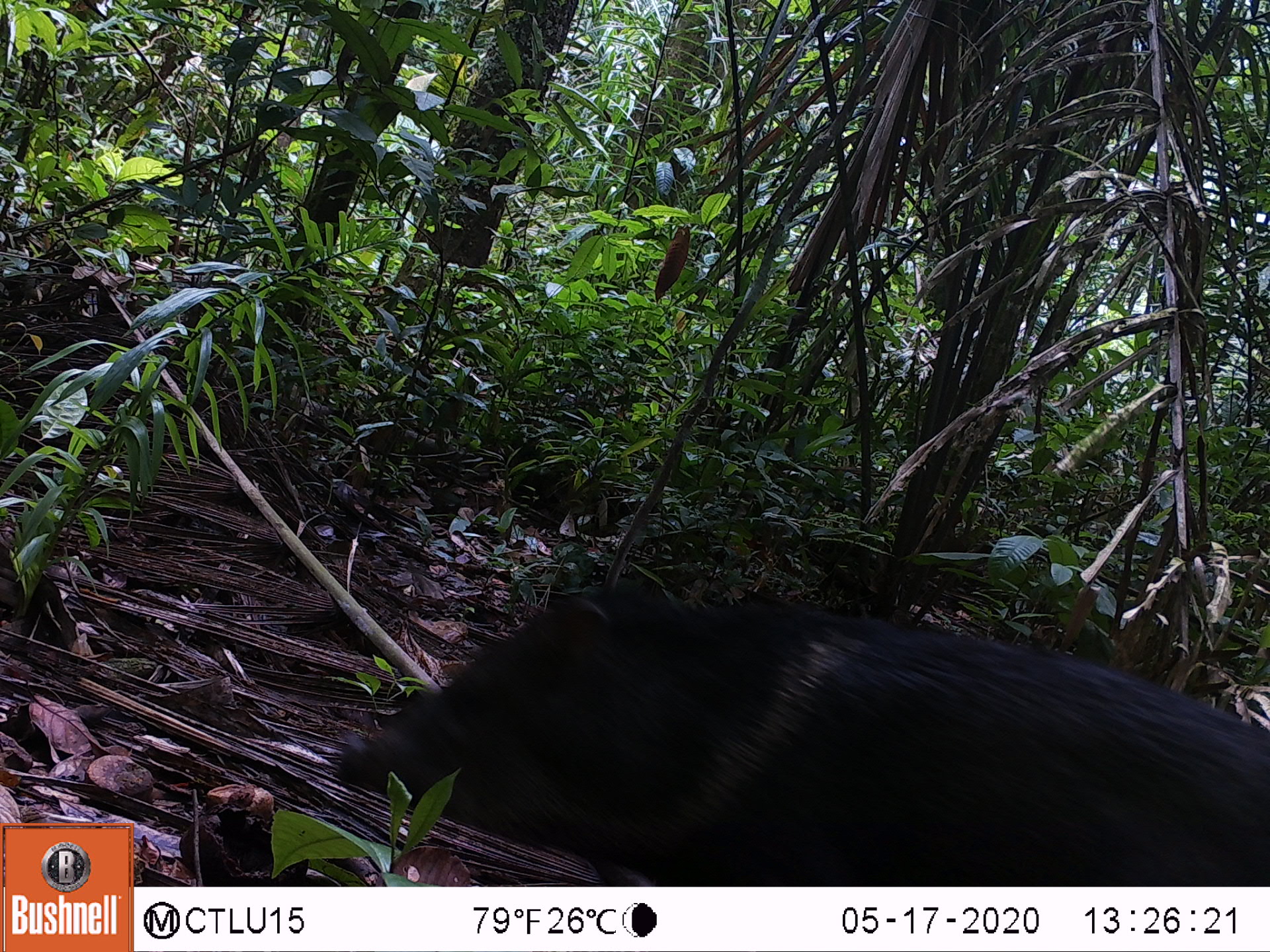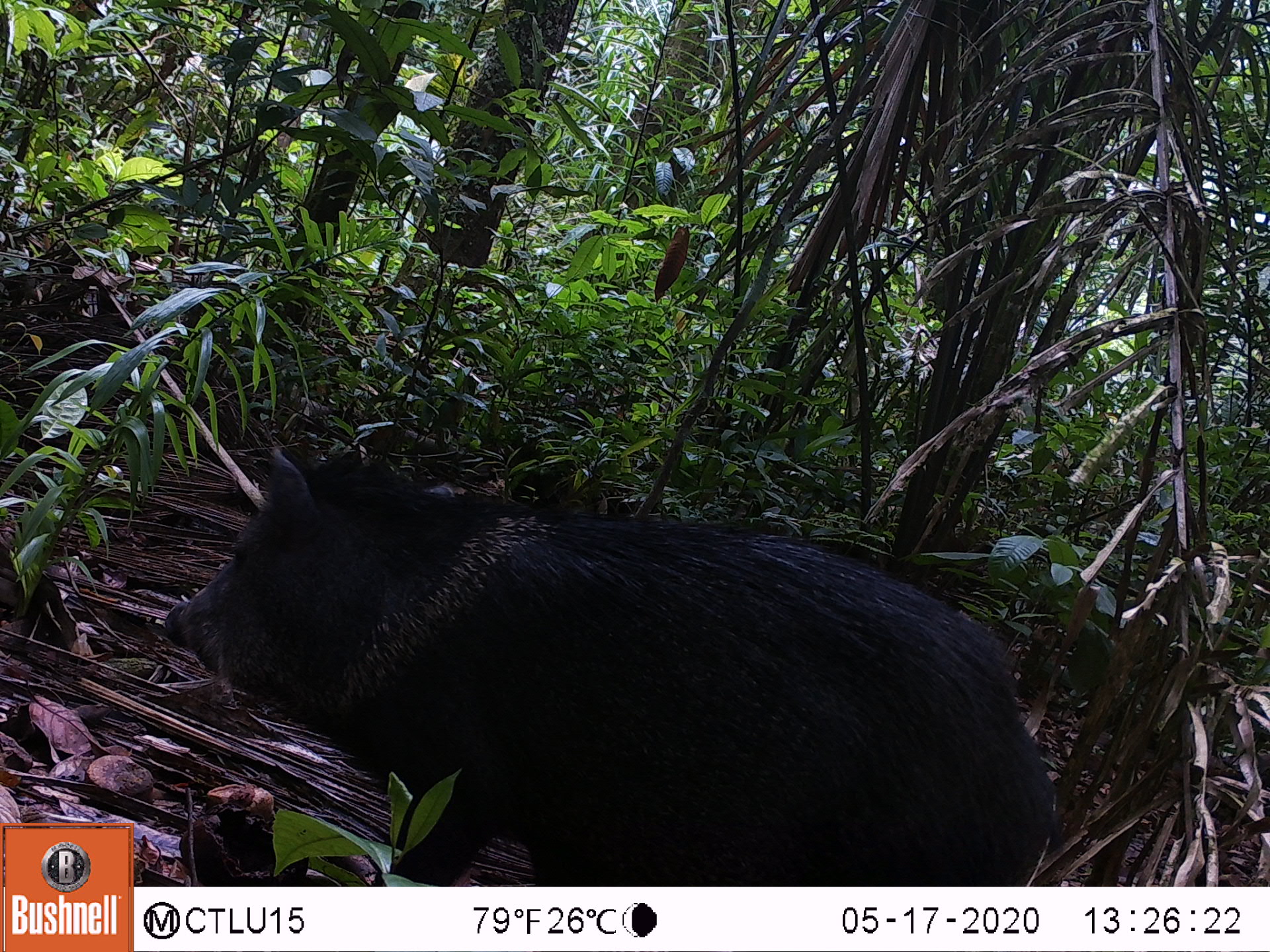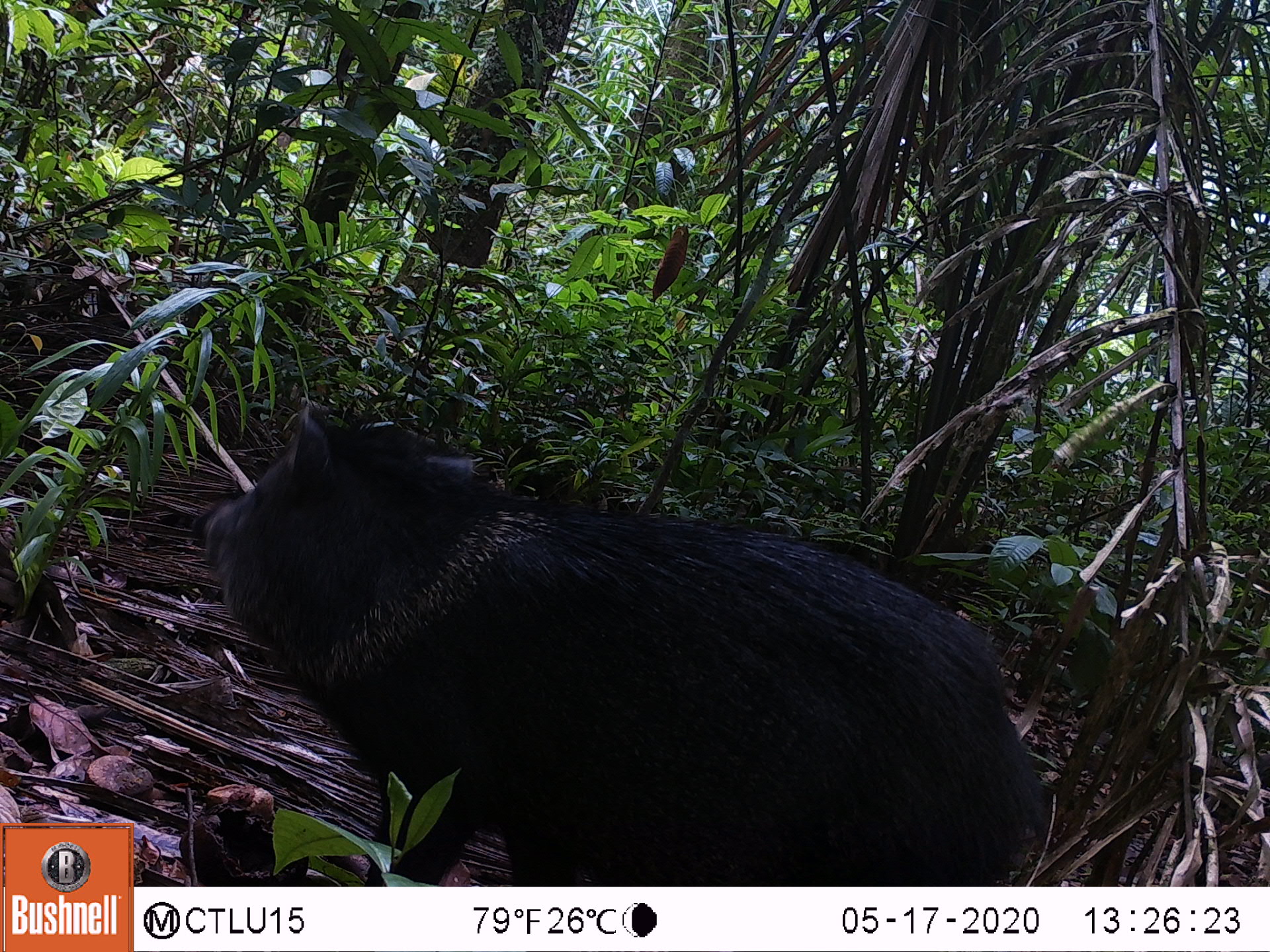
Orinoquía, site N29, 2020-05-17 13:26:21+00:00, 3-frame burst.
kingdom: Animalia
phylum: Chordata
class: Mammalia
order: Artiodactyla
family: Tayassuidae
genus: Pecari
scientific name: Pecari tajacu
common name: collared peccary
Collared peccary (Pecari tajacu).